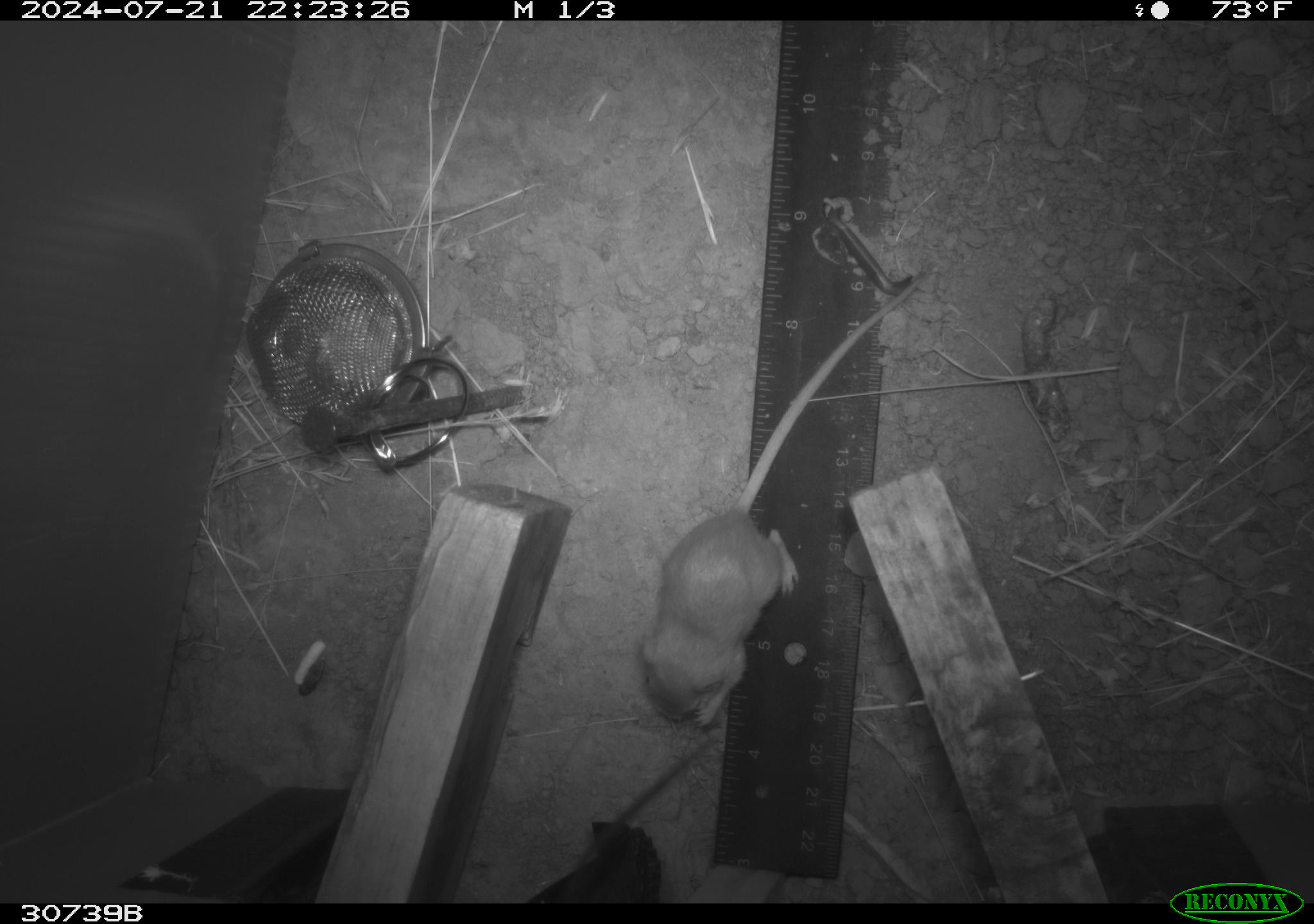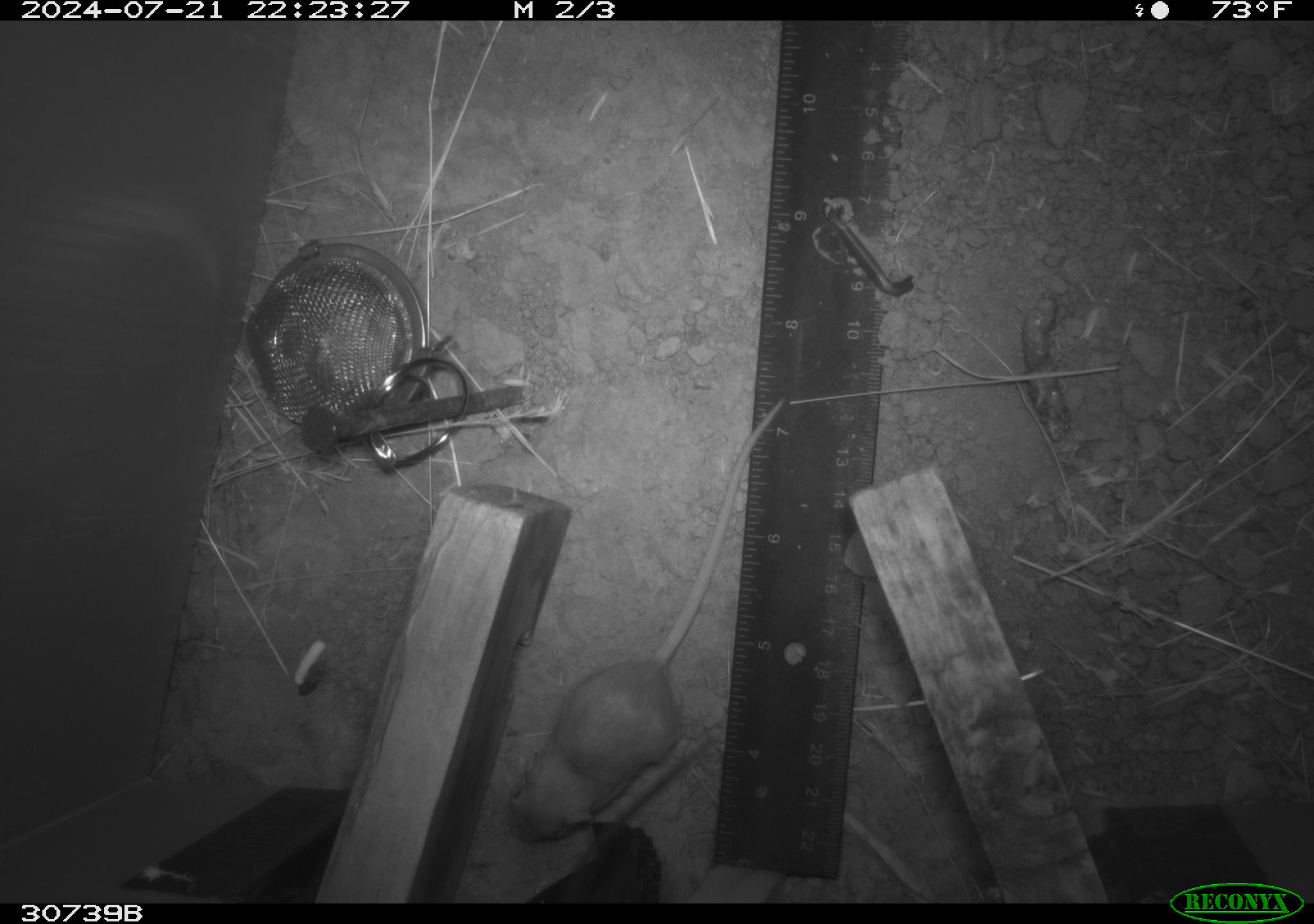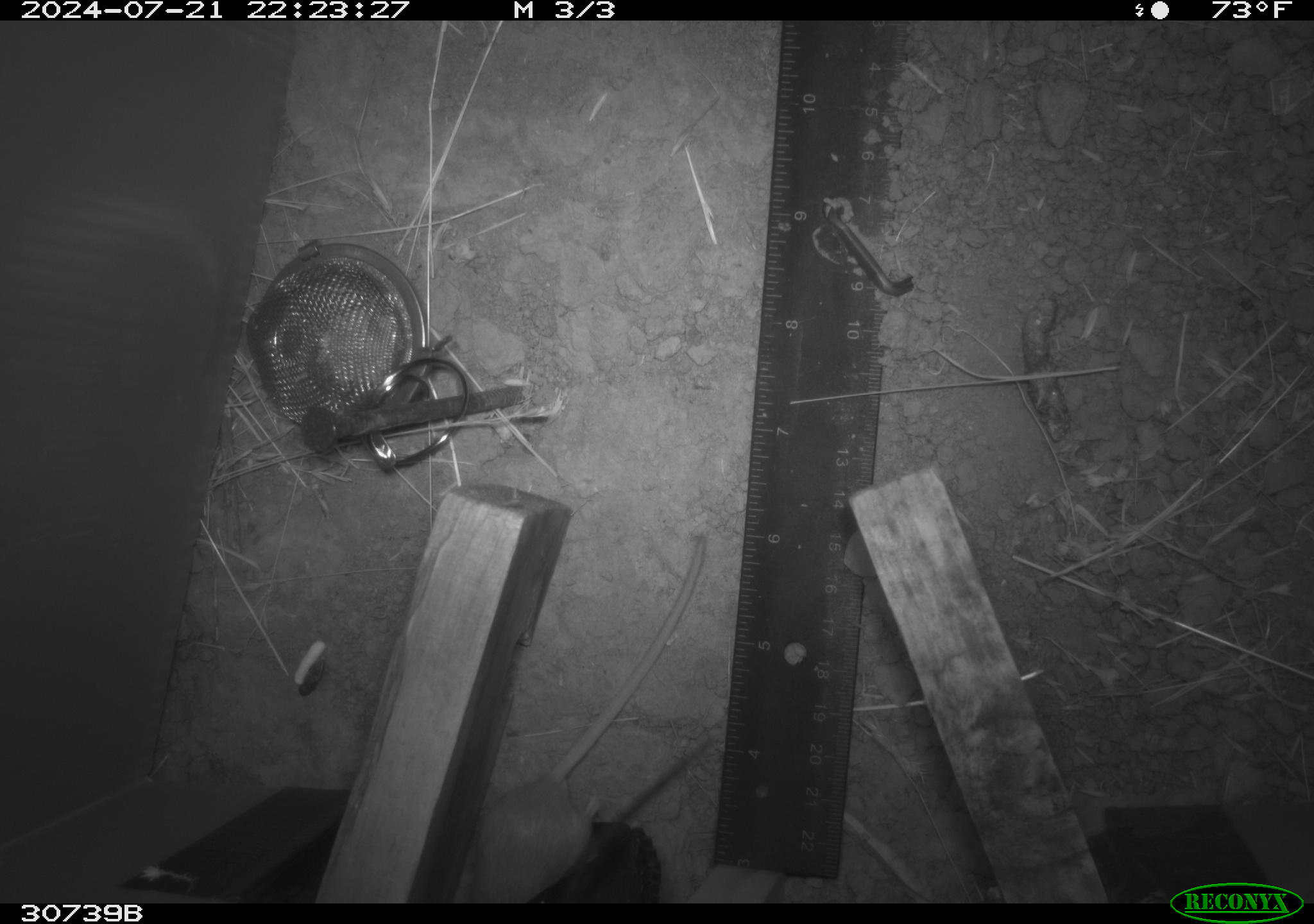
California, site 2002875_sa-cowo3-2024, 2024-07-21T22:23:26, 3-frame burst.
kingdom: Animalia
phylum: Chordata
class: Mammalia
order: Rodentia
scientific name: Rodentia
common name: mouse species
Mouse species (Rodentia).